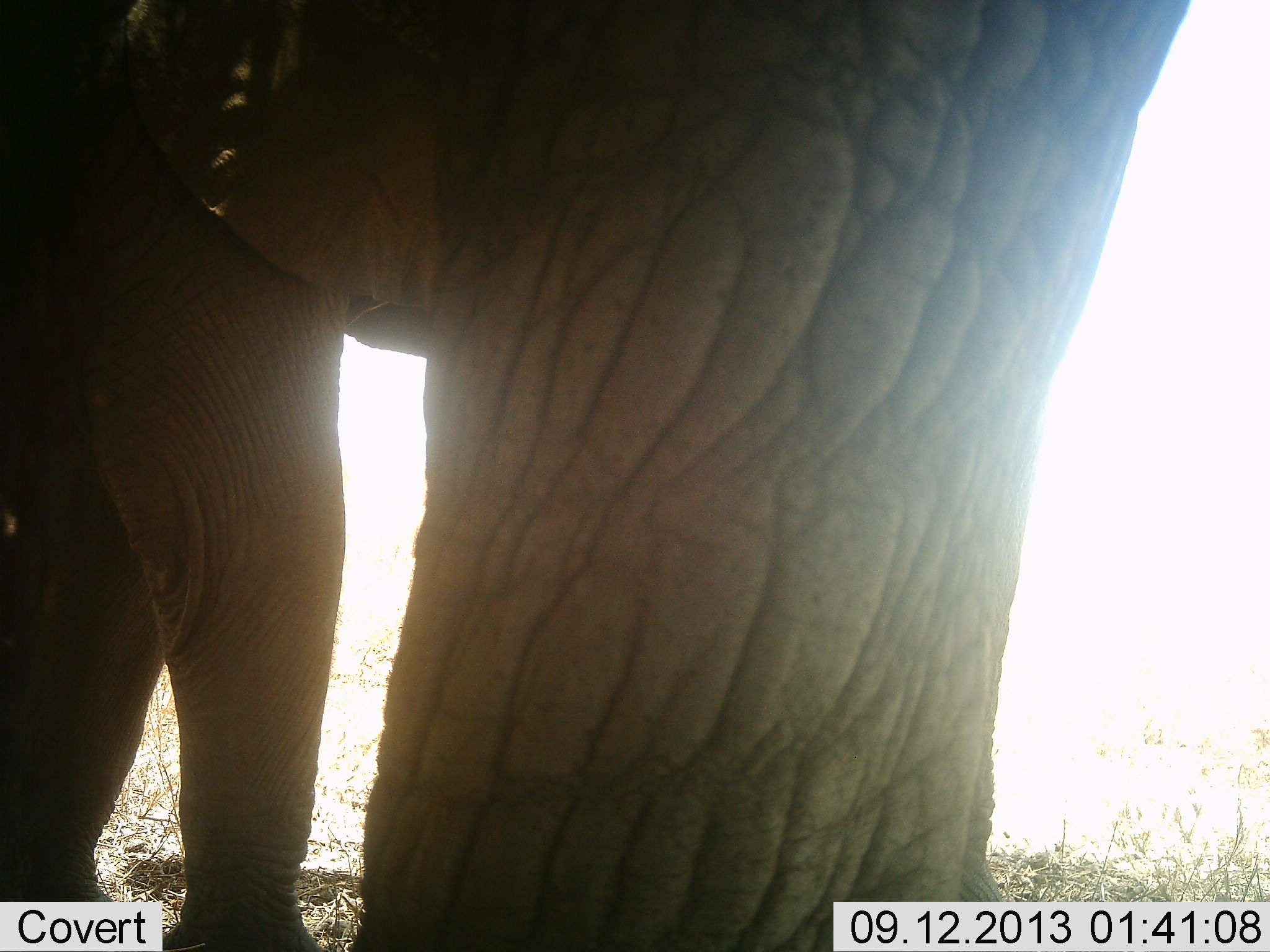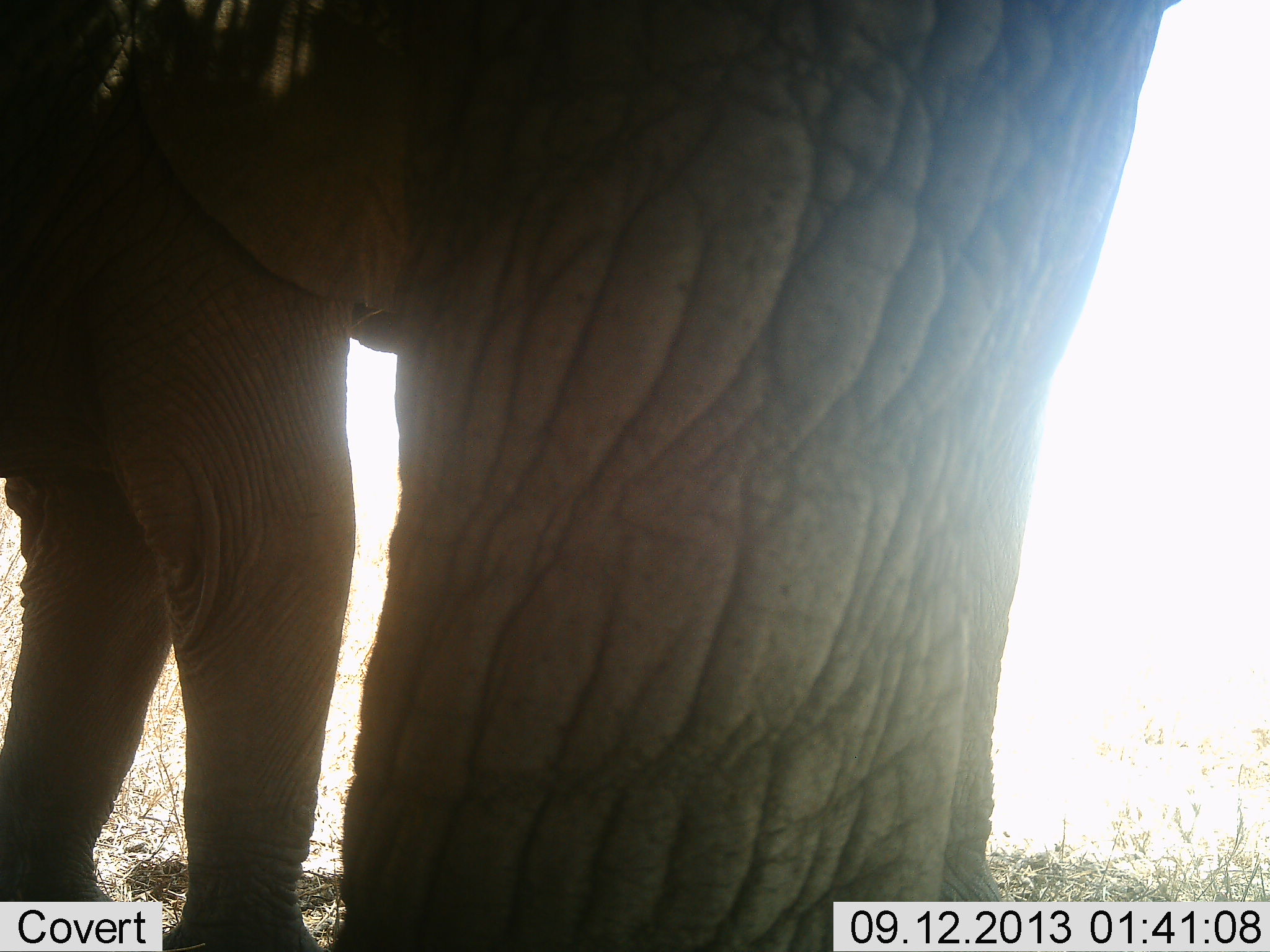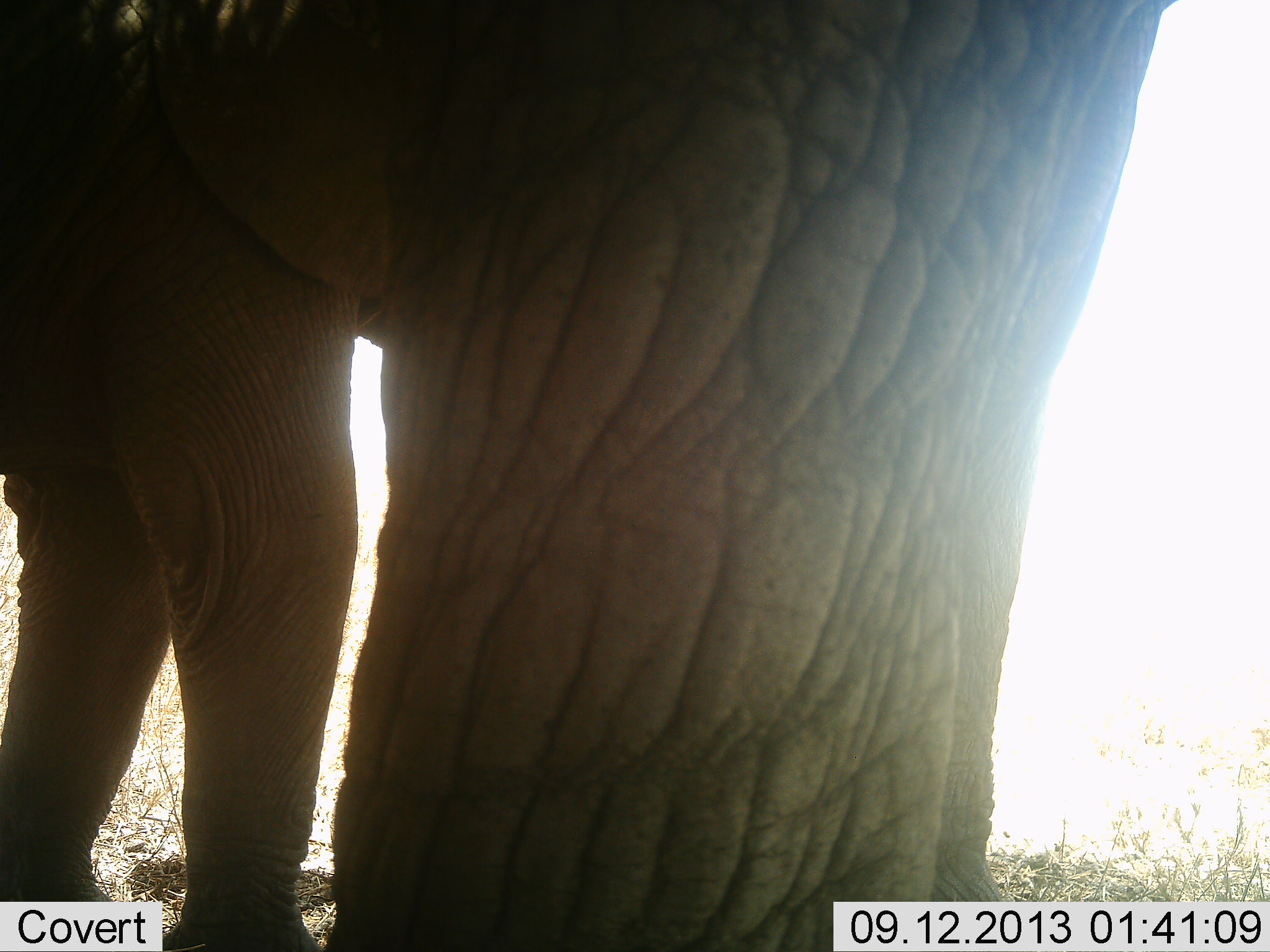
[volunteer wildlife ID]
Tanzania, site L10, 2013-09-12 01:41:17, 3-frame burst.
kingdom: Animalia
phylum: Chordata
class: Mammalia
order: Proboscidea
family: Elephantidae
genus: Loxodonta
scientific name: Loxodonta africana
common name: african bush elephant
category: elephant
Elephant (african bush elephant) (Loxodonta africana), count 1. Behavior (volunteer vote fractions): standing 100%, resting 0%, moving 0%, interacting 0%. Young present (vote fraction): 0%. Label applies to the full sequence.